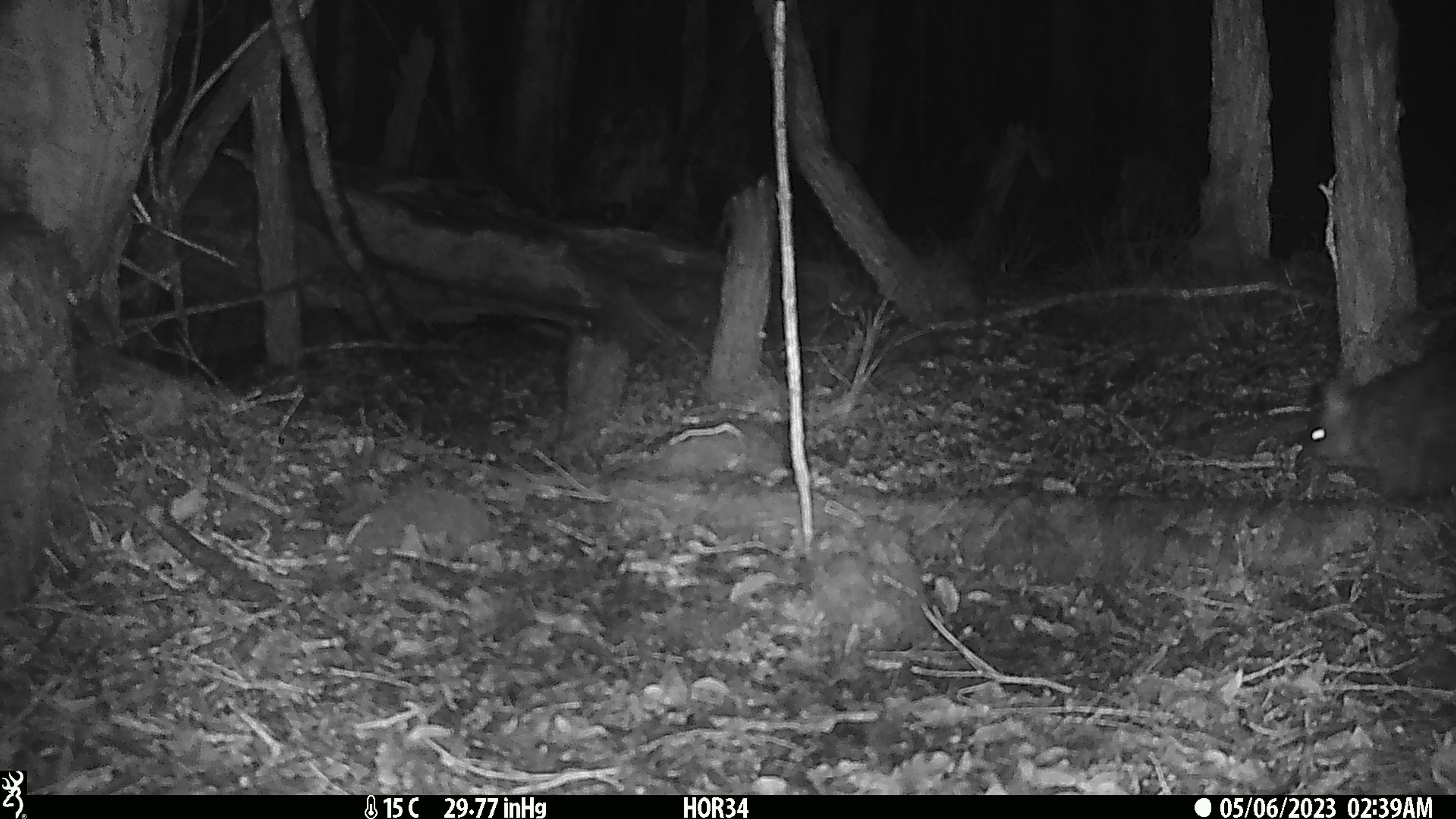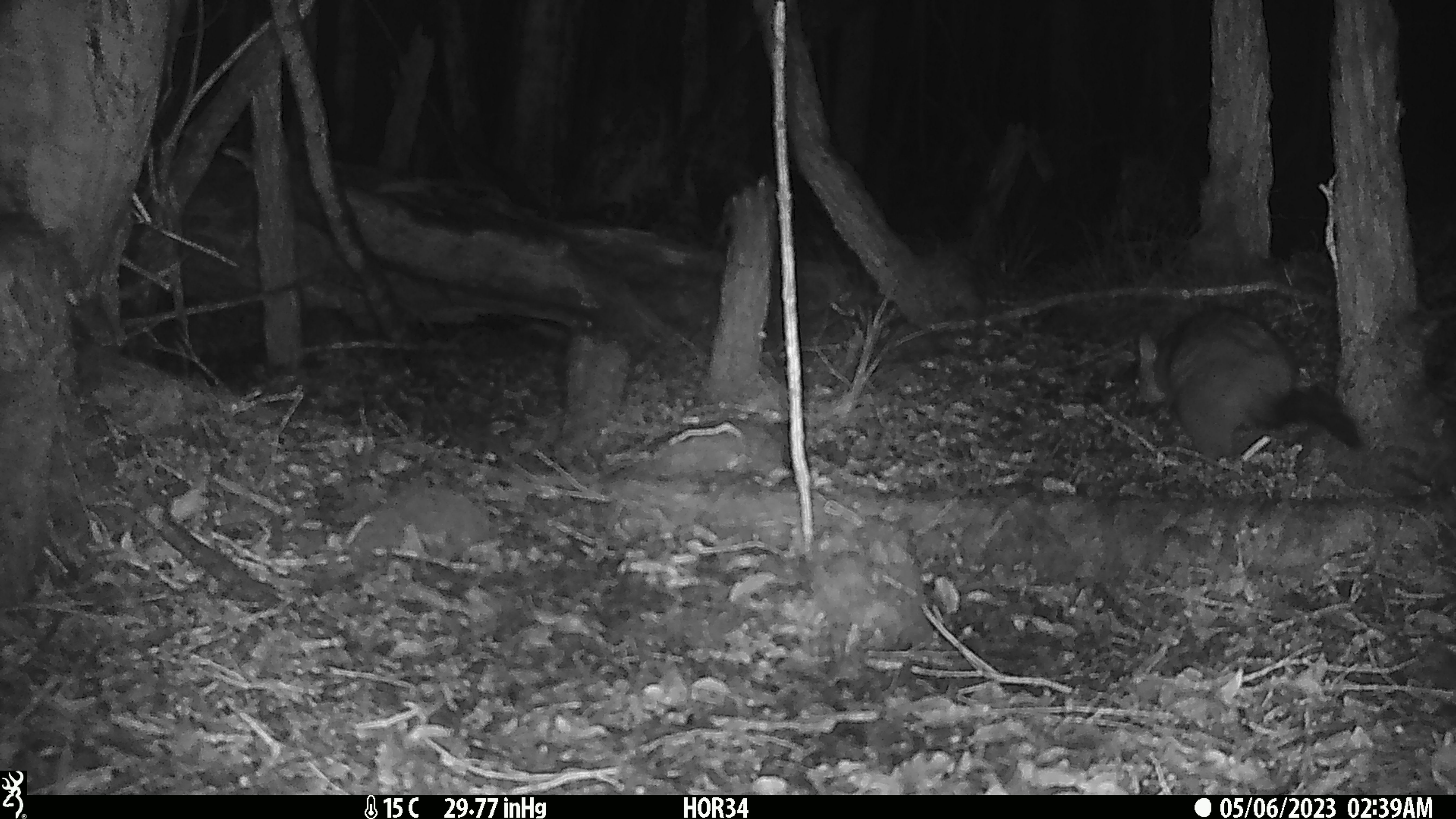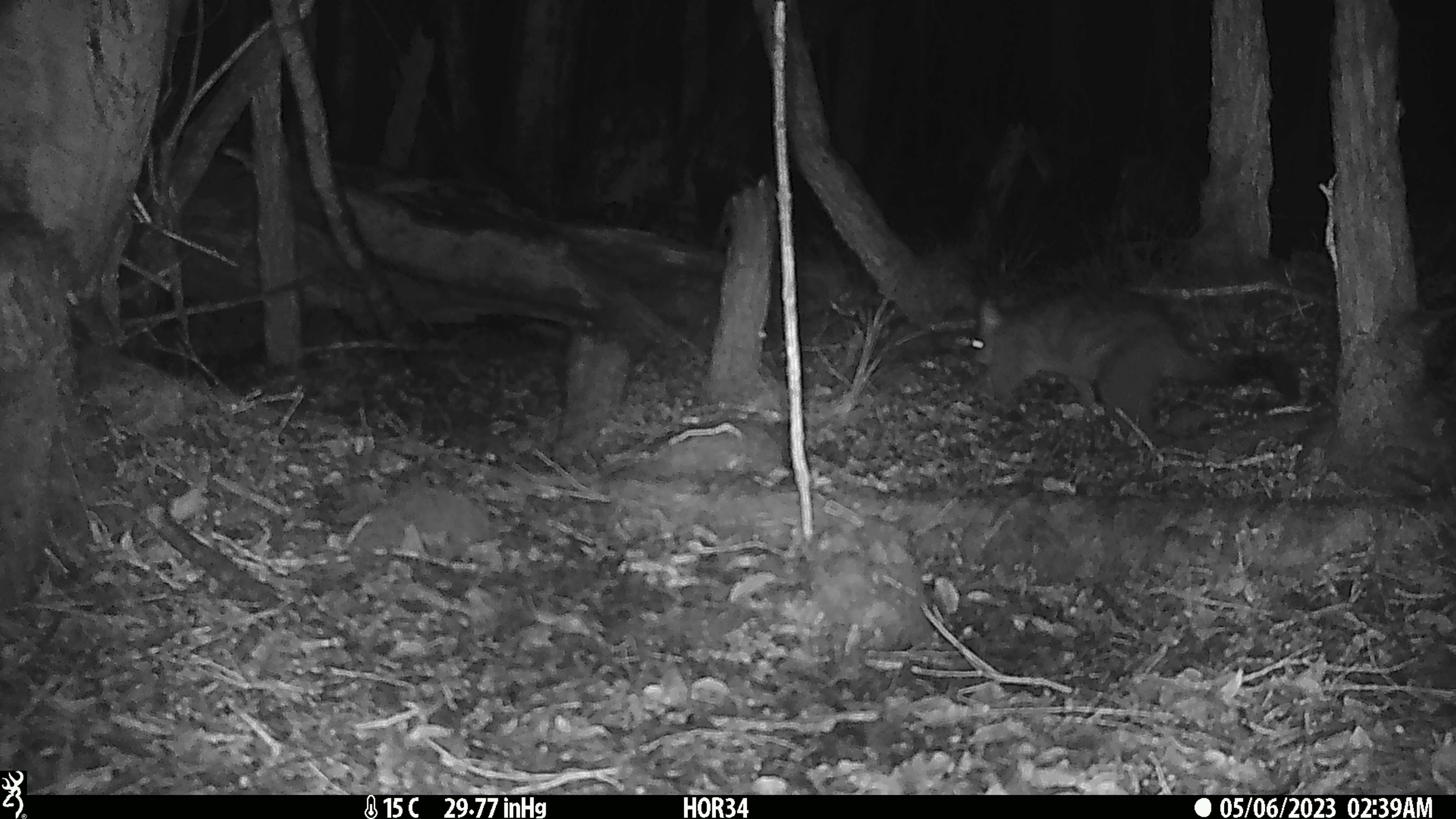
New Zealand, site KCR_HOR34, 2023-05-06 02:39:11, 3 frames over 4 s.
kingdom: Animalia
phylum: Chordata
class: Mammalia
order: Diprotodontia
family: Phalangeridae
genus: Trichosurus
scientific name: Trichosurus vulpecula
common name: common brushtail possum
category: possum